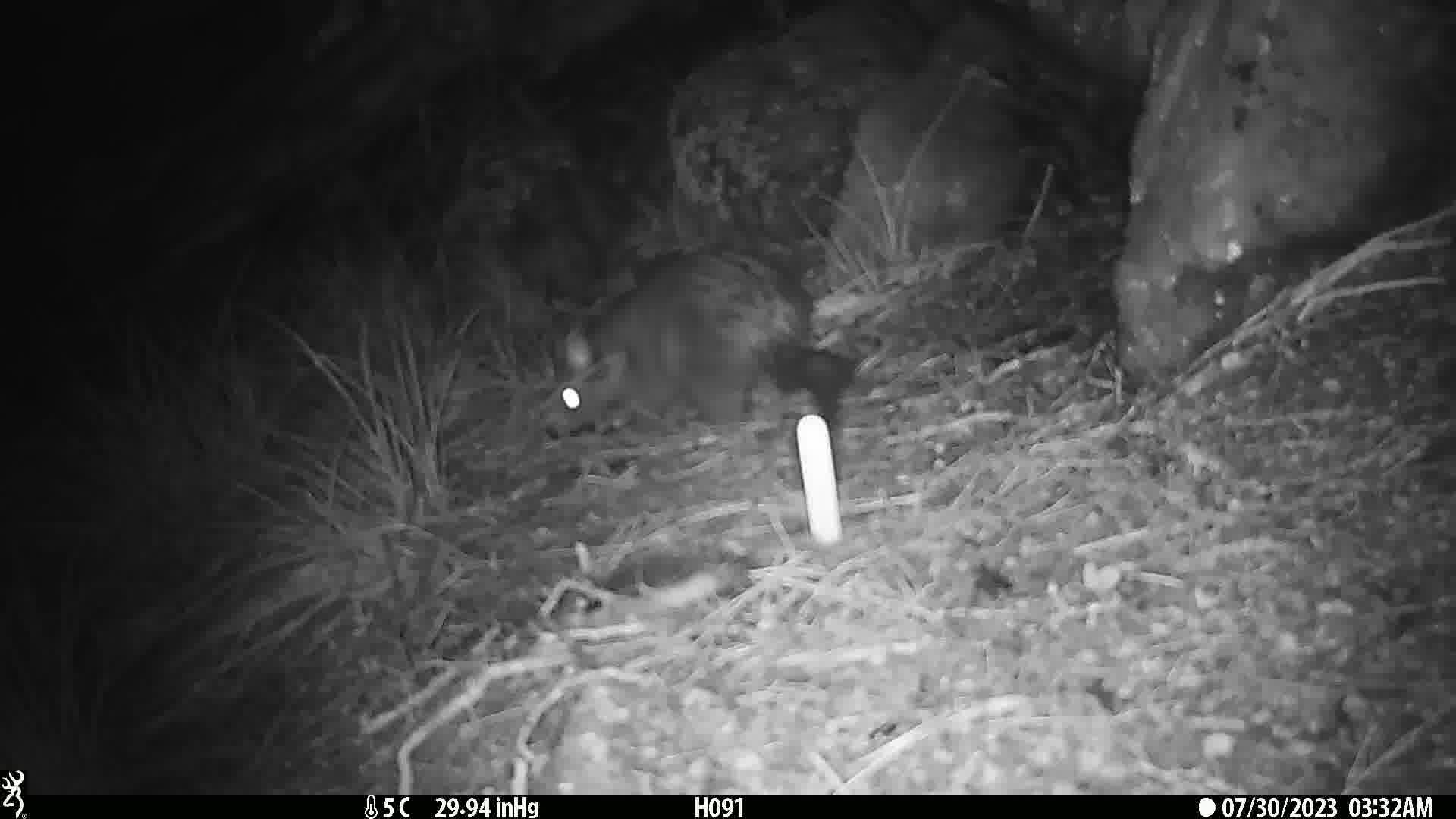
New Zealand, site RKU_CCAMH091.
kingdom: Animalia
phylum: Chordata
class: Mammalia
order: Diprotodontia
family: Phalangeridae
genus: Trichosurus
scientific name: Trichosurus vulpecula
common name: common brushtail possum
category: possum